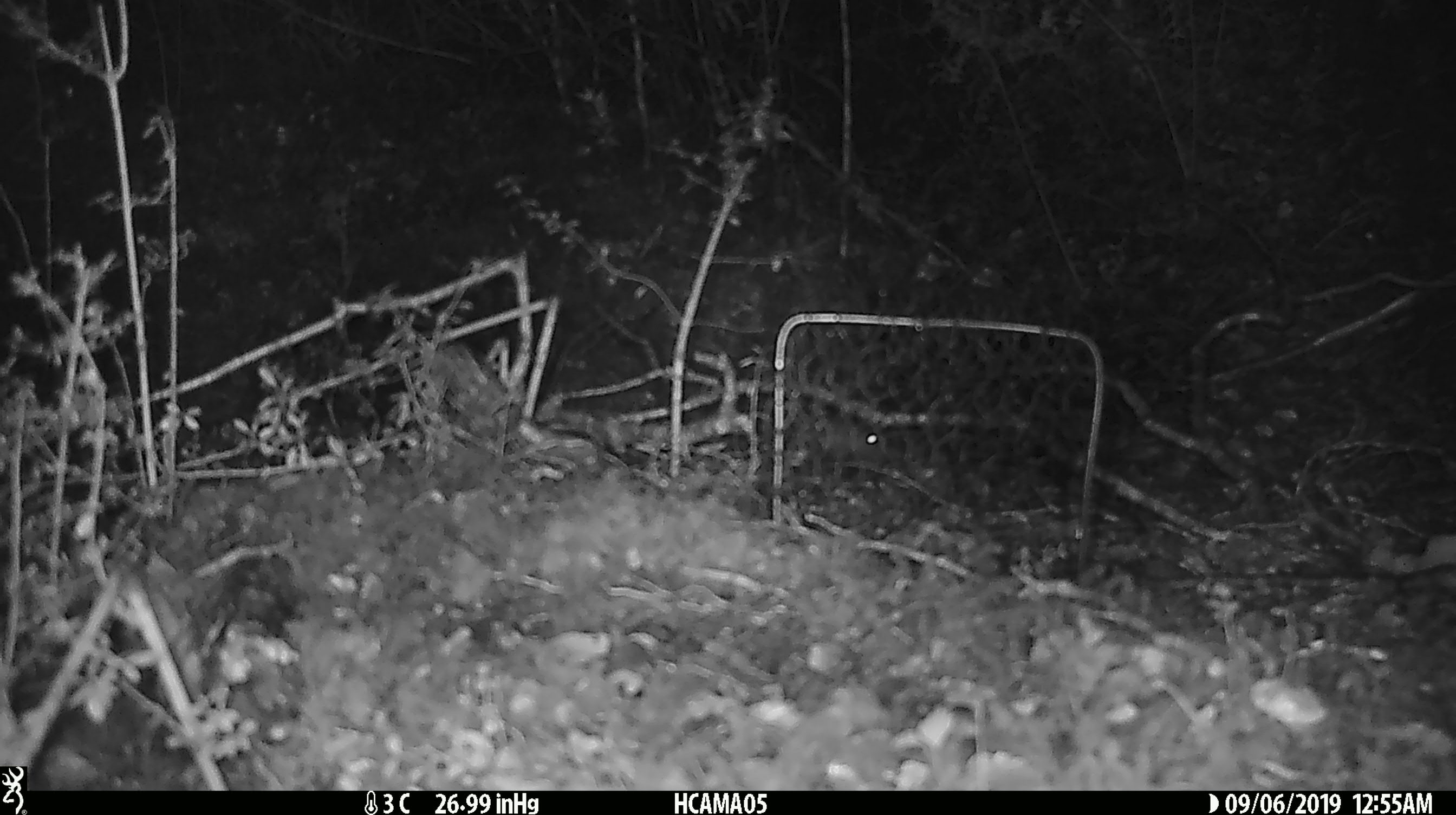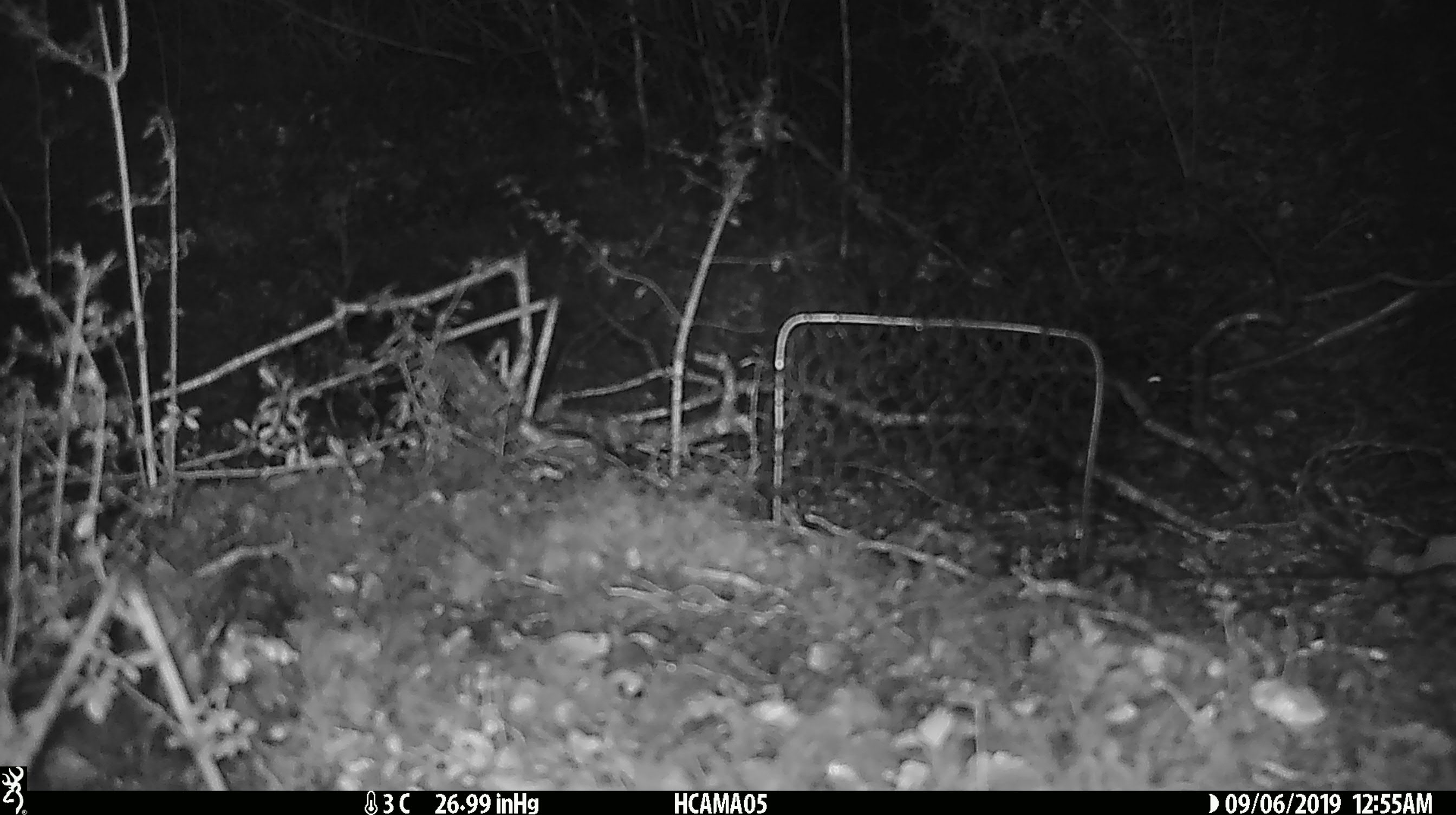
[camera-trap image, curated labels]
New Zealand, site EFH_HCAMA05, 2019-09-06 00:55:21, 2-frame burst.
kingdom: Animalia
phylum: Chordata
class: Mammalia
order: Rodentia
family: Muridae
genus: Mus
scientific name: Mus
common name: mouse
Mouse (Mus).